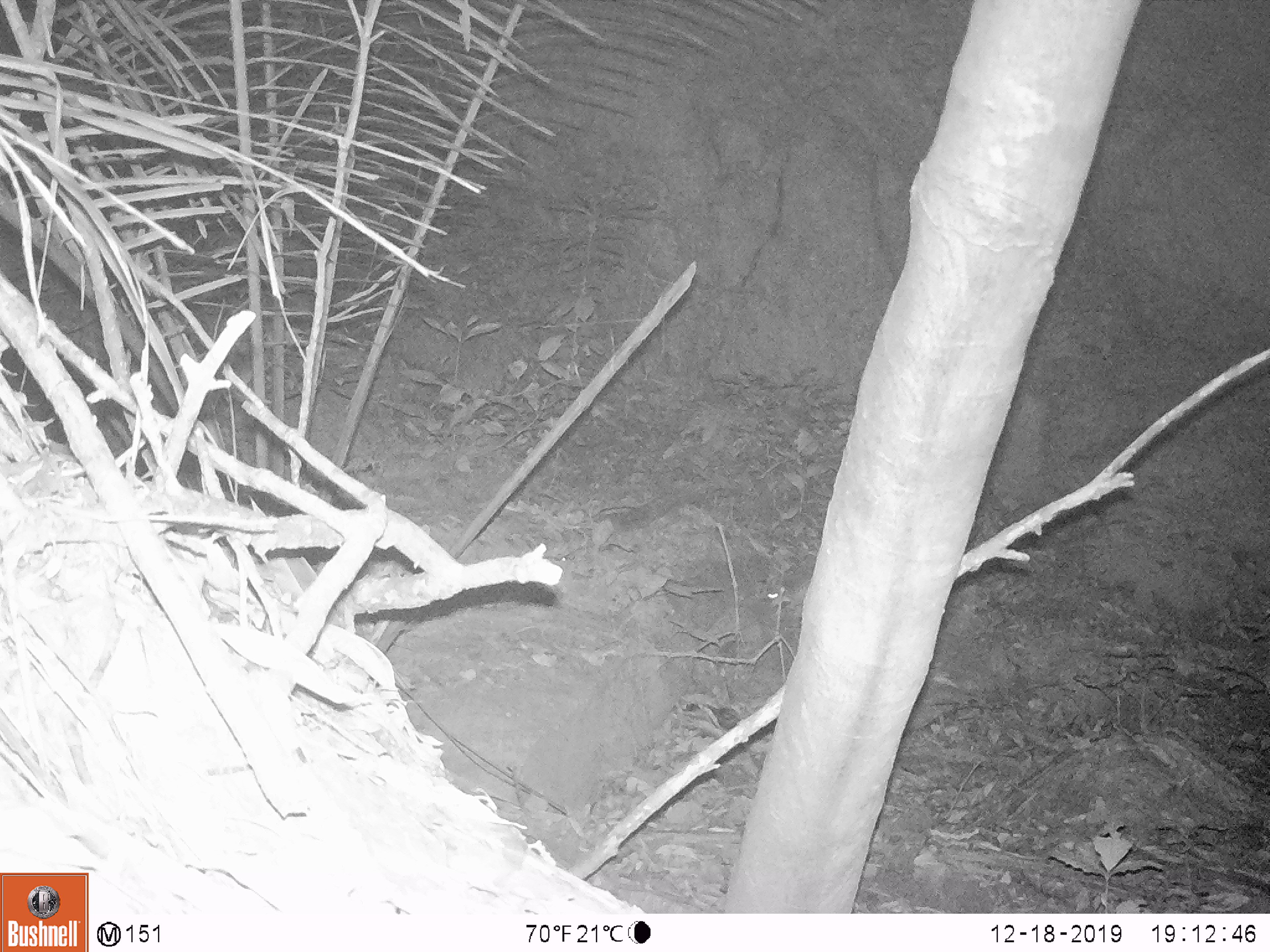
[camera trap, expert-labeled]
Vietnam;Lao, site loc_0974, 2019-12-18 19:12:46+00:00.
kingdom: Animalia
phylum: Chordata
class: Mammalia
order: Rodentia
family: Hystricidae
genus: Atherurus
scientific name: Atherurus macrourus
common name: asiatic brush-tailed porcupine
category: asiatic brush tailed porcupine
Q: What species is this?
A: Asiatic brush tailed porcupine (asiatic brush-tailed porcupine) (Atherurus macrourus).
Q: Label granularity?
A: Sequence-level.